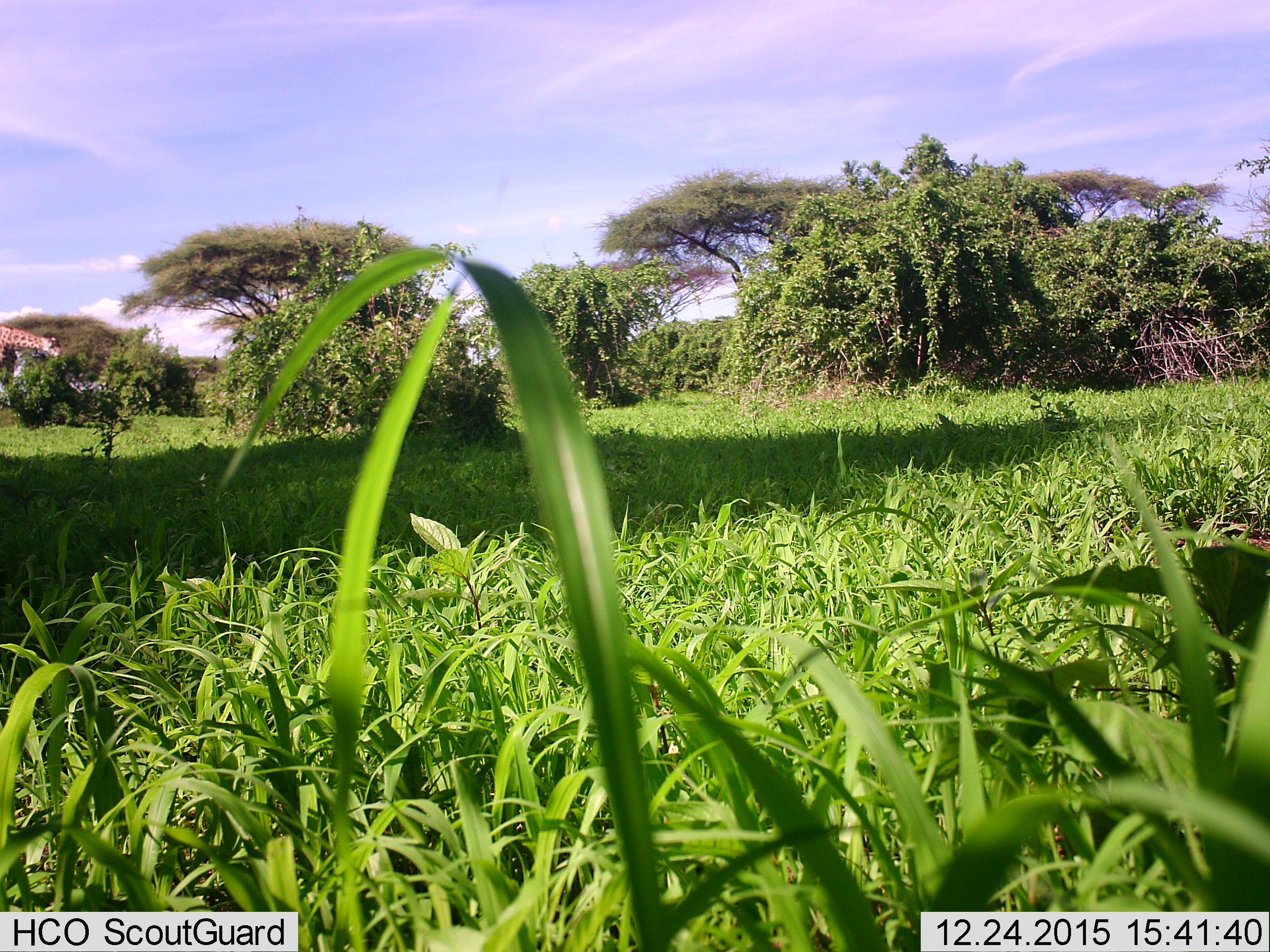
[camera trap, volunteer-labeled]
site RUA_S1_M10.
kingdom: Animalia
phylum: Chordata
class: Mammalia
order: Artiodactyla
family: Giraffidae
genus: Giraffa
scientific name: Giraffa camelopardalis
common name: giraffe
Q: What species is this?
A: Giraffe (Giraffa camelopardalis).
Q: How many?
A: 1.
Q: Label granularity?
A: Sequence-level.